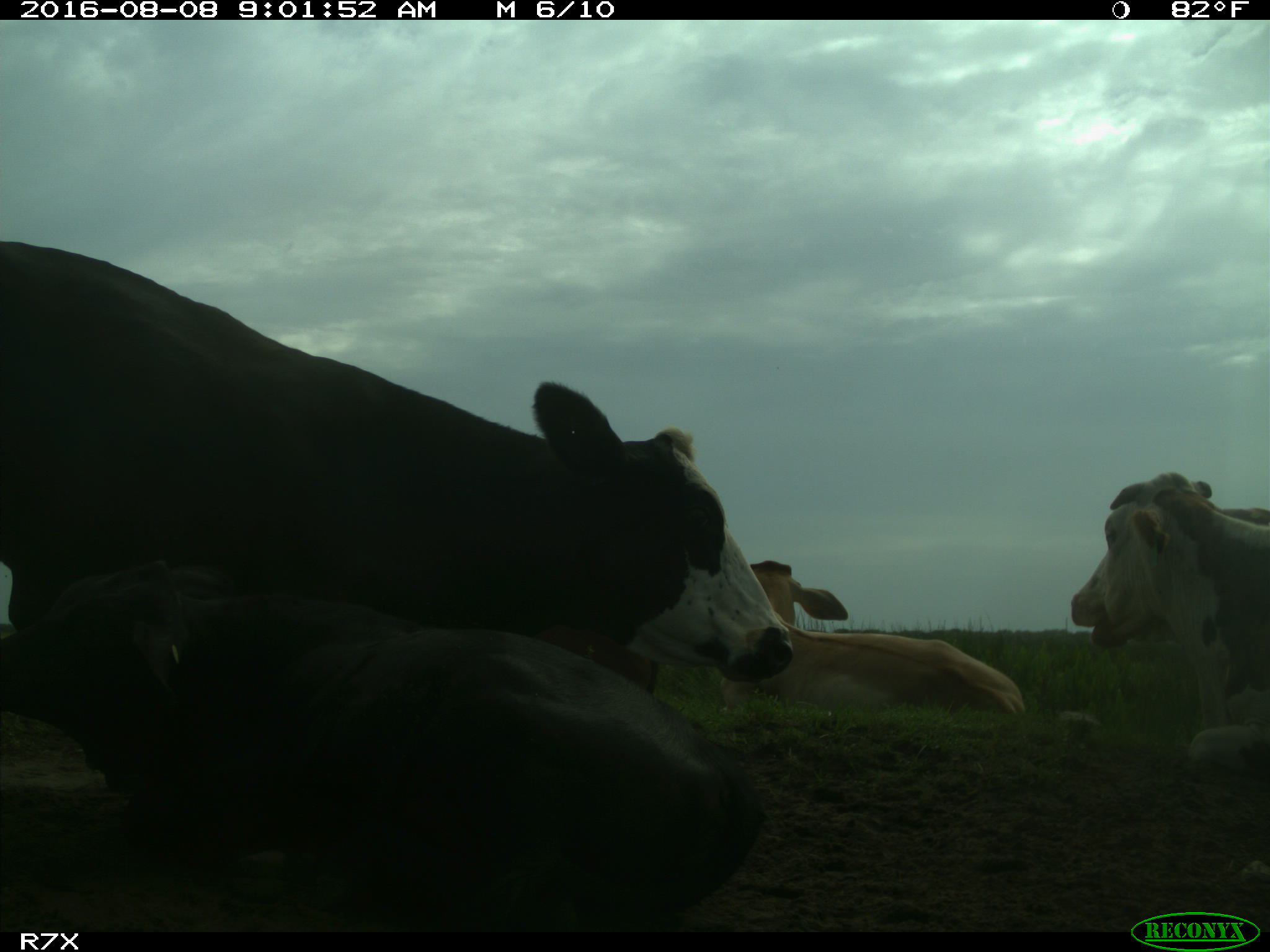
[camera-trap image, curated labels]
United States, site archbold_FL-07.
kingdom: Animalia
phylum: Chordata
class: Mammalia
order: Artiodactyla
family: Bovidae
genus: Bos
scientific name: Bos taurus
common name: domestic cow